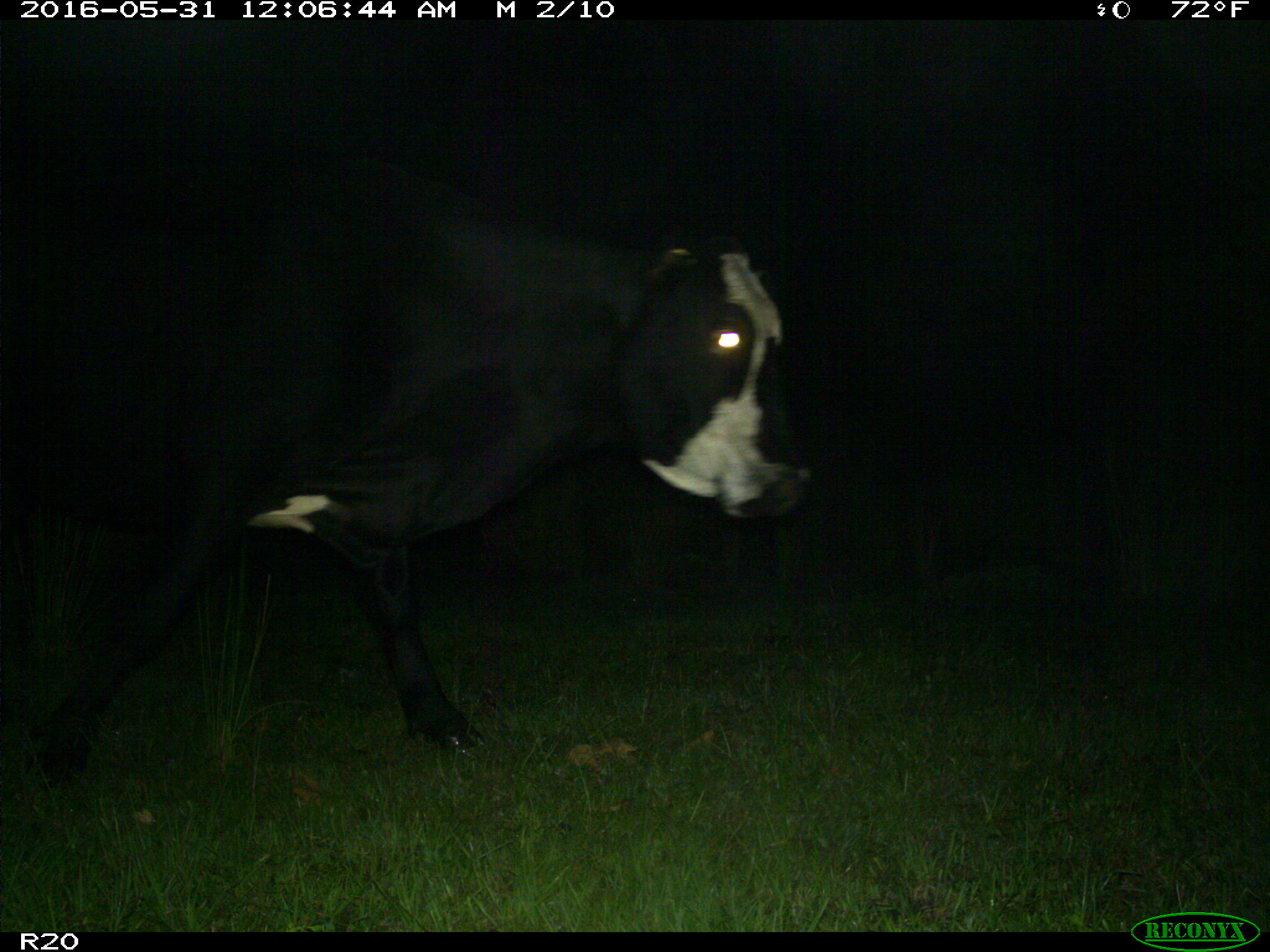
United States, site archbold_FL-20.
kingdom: Animalia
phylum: Chordata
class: Mammalia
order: Artiodactyla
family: Bovidae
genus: Bos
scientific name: Bos taurus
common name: domestic cow